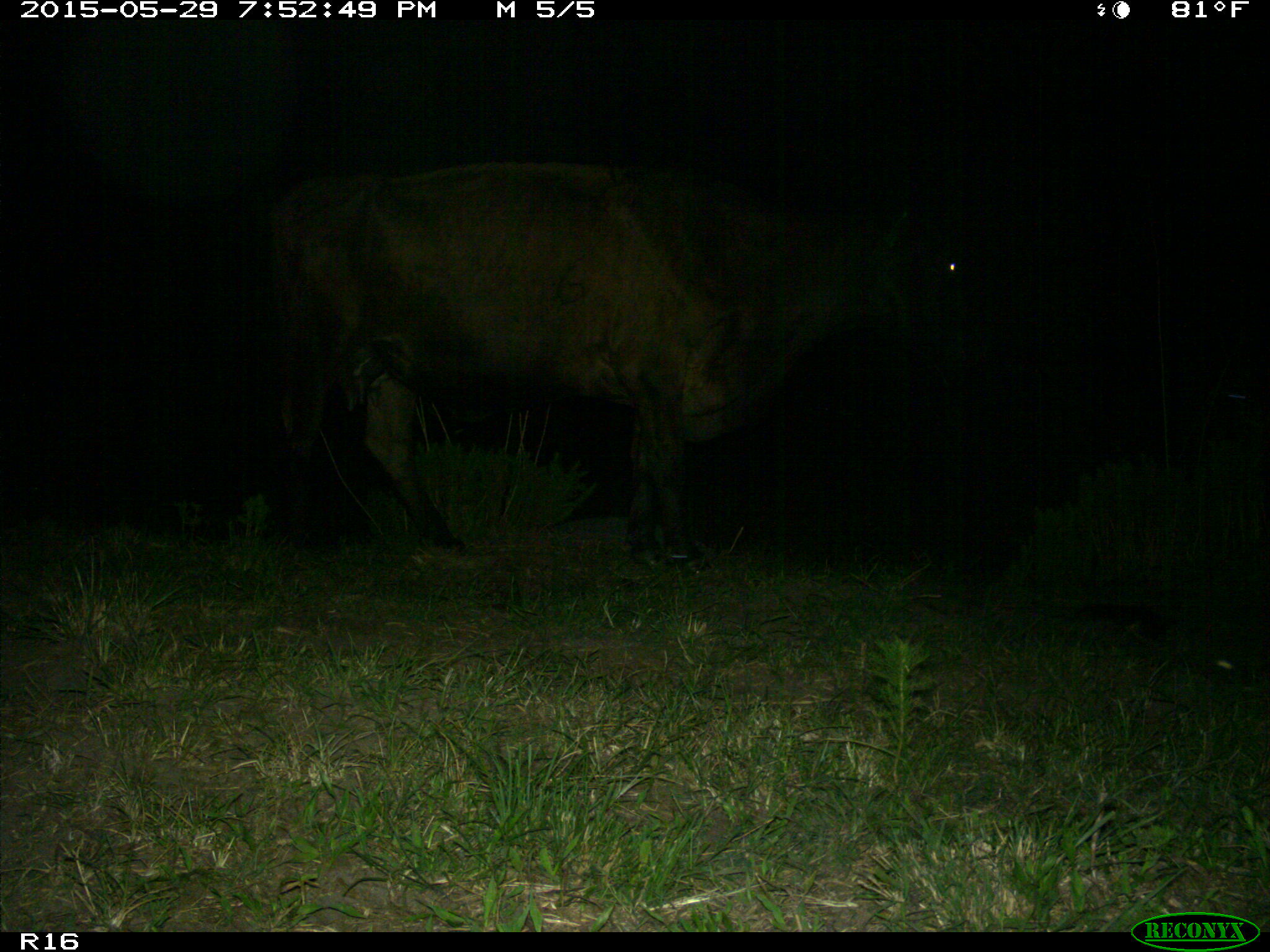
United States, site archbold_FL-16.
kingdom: Animalia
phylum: Chordata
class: Mammalia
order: Artiodactyla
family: Bovidae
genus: Bos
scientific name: Bos taurus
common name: domestic cow